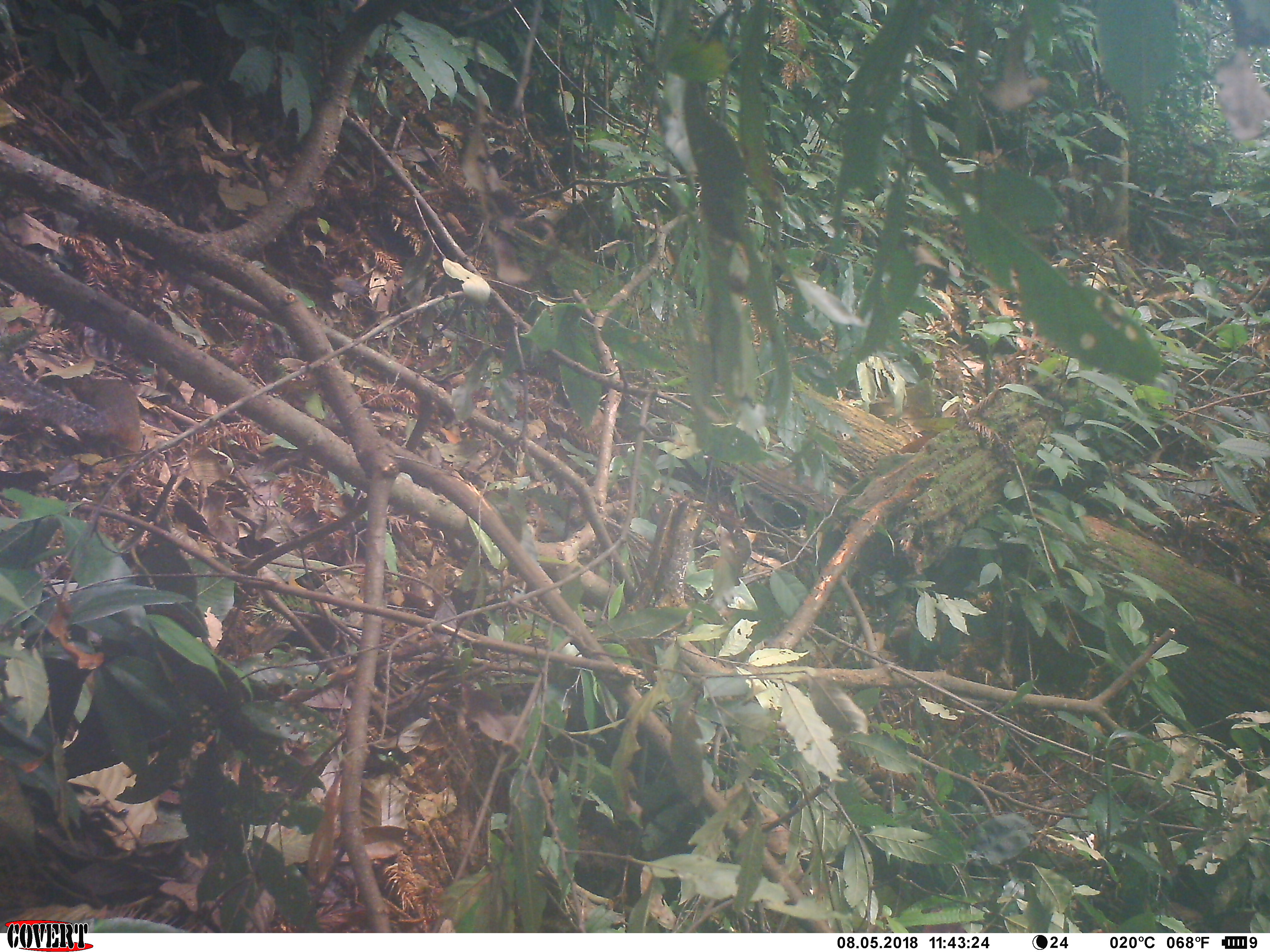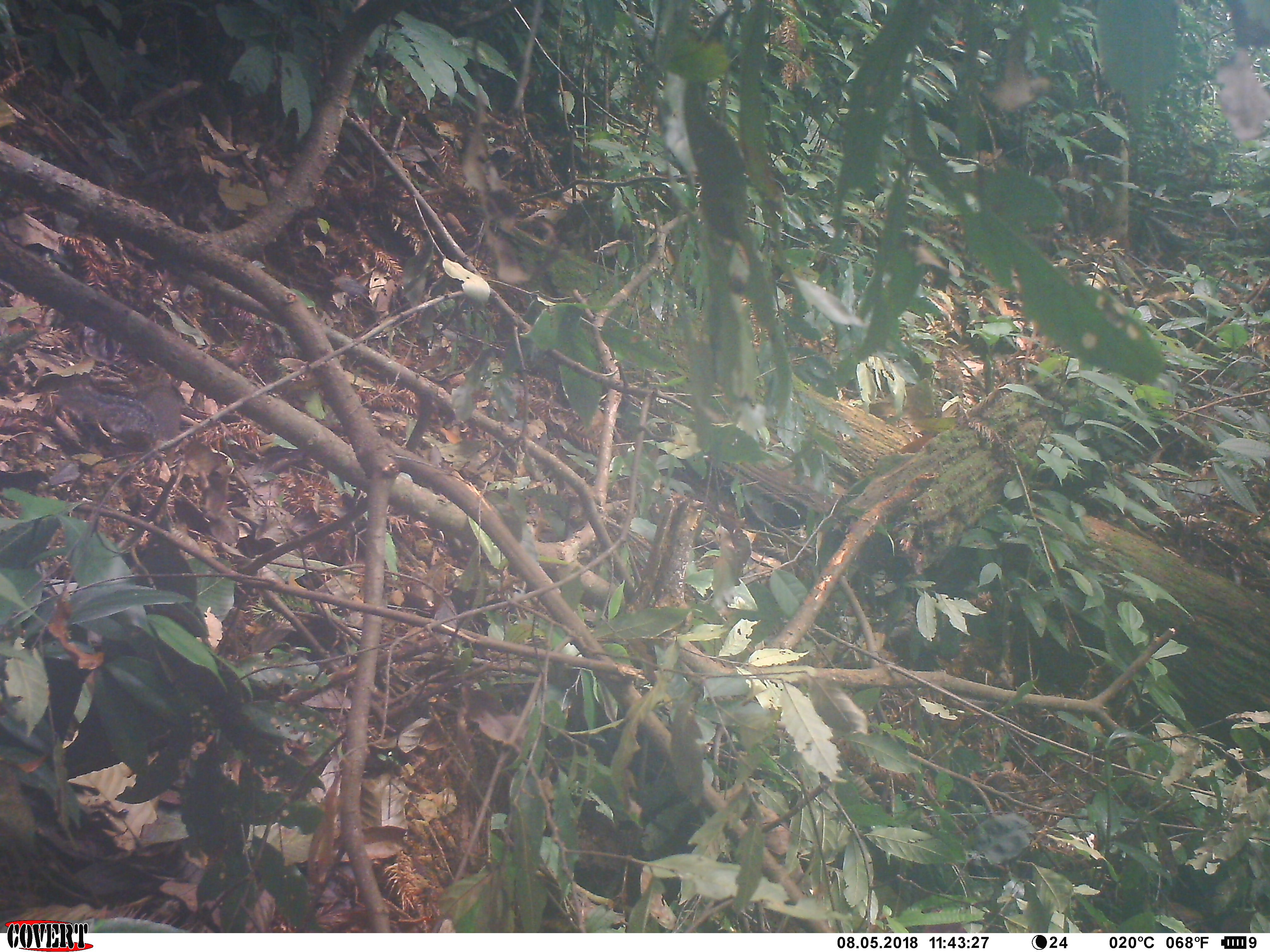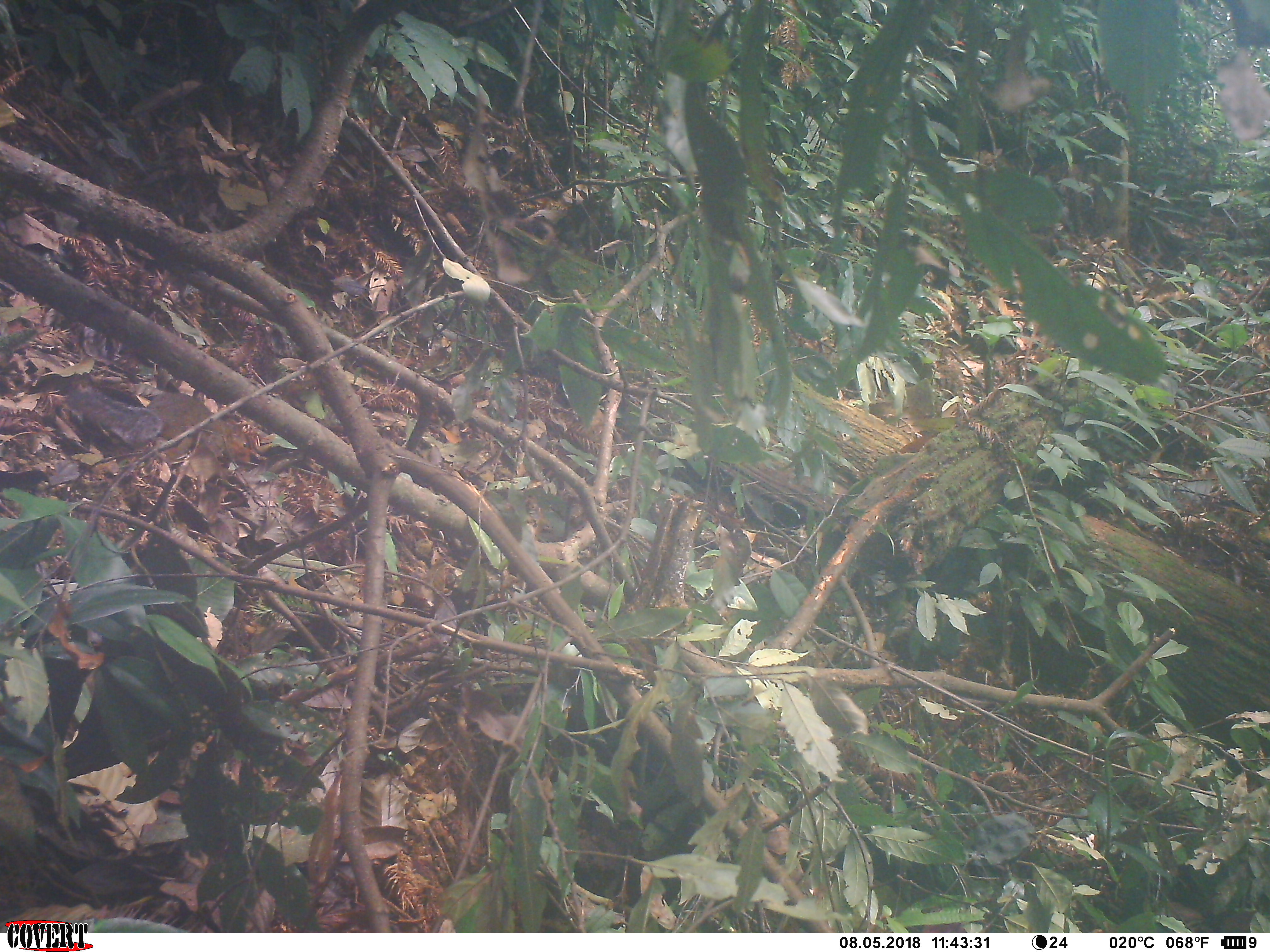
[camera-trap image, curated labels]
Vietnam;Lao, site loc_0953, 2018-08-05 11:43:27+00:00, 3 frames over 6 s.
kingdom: Animalia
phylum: Chordata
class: Mammalia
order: Rodentia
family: Sciuridae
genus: Dremomys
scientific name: Dremomys rufigenis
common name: red-cheeked squirrel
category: red cheeked squirrel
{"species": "red cheeked squirrel (red-cheeked squirrel) (Dremomys rufigenis)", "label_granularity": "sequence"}